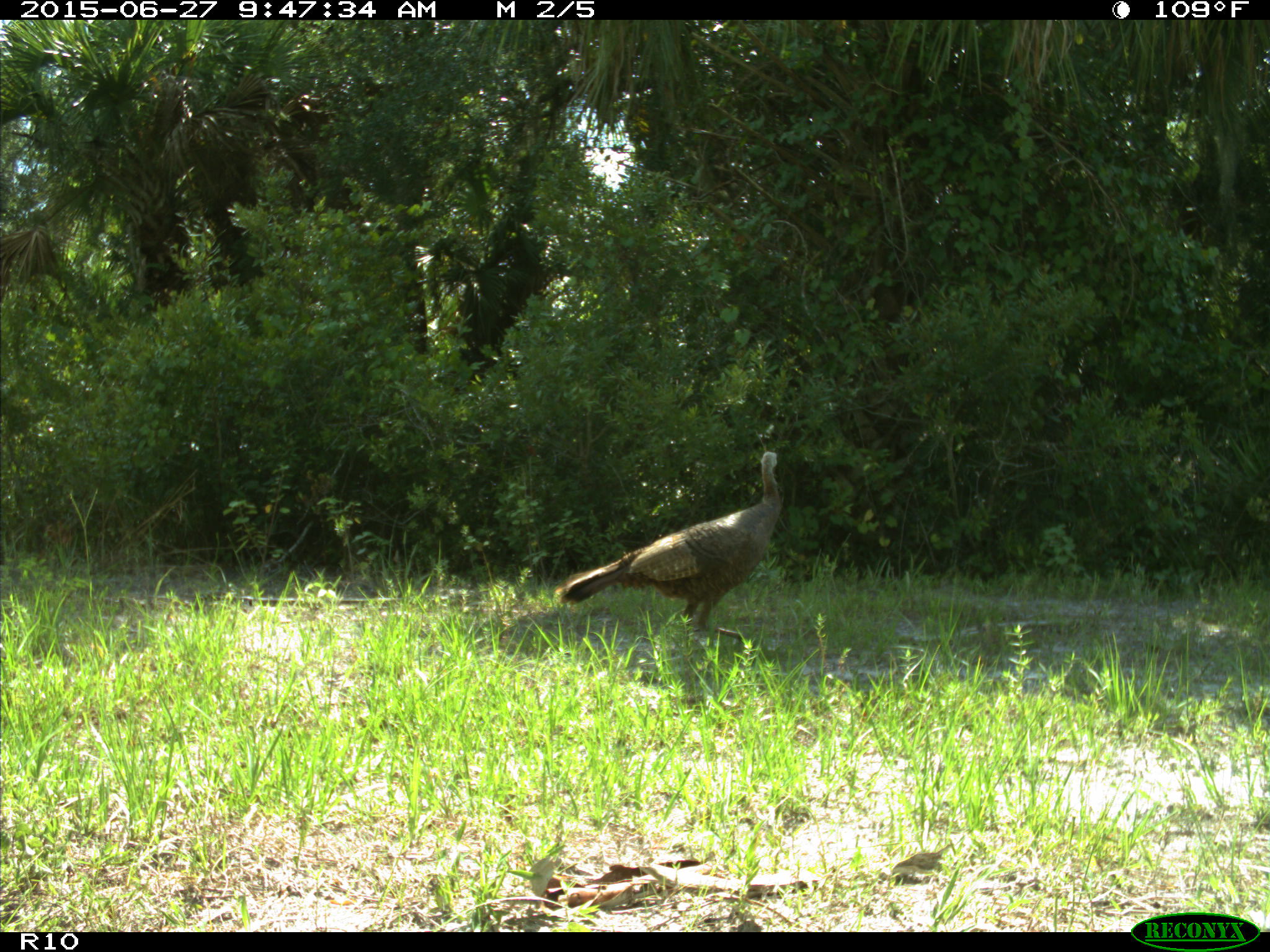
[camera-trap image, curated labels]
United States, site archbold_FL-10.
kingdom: Animalia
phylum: Chordata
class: Aves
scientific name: Aves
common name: birds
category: unidentified bird